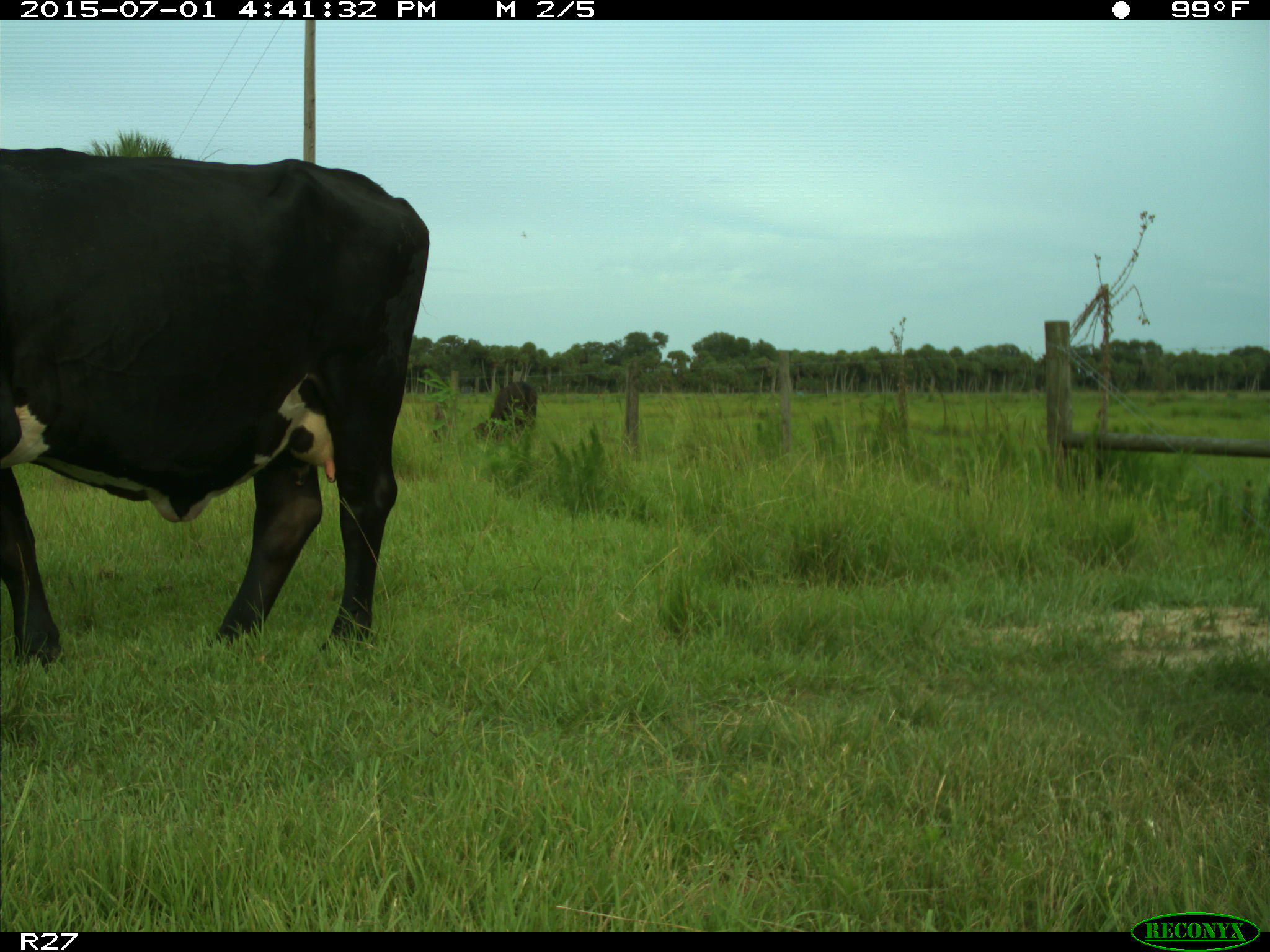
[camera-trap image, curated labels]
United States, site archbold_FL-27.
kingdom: Animalia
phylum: Chordata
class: Mammalia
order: Artiodactyla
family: Bovidae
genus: Bos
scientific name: Bos taurus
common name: domestic cow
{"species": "Bos taurus (domestic cow)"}